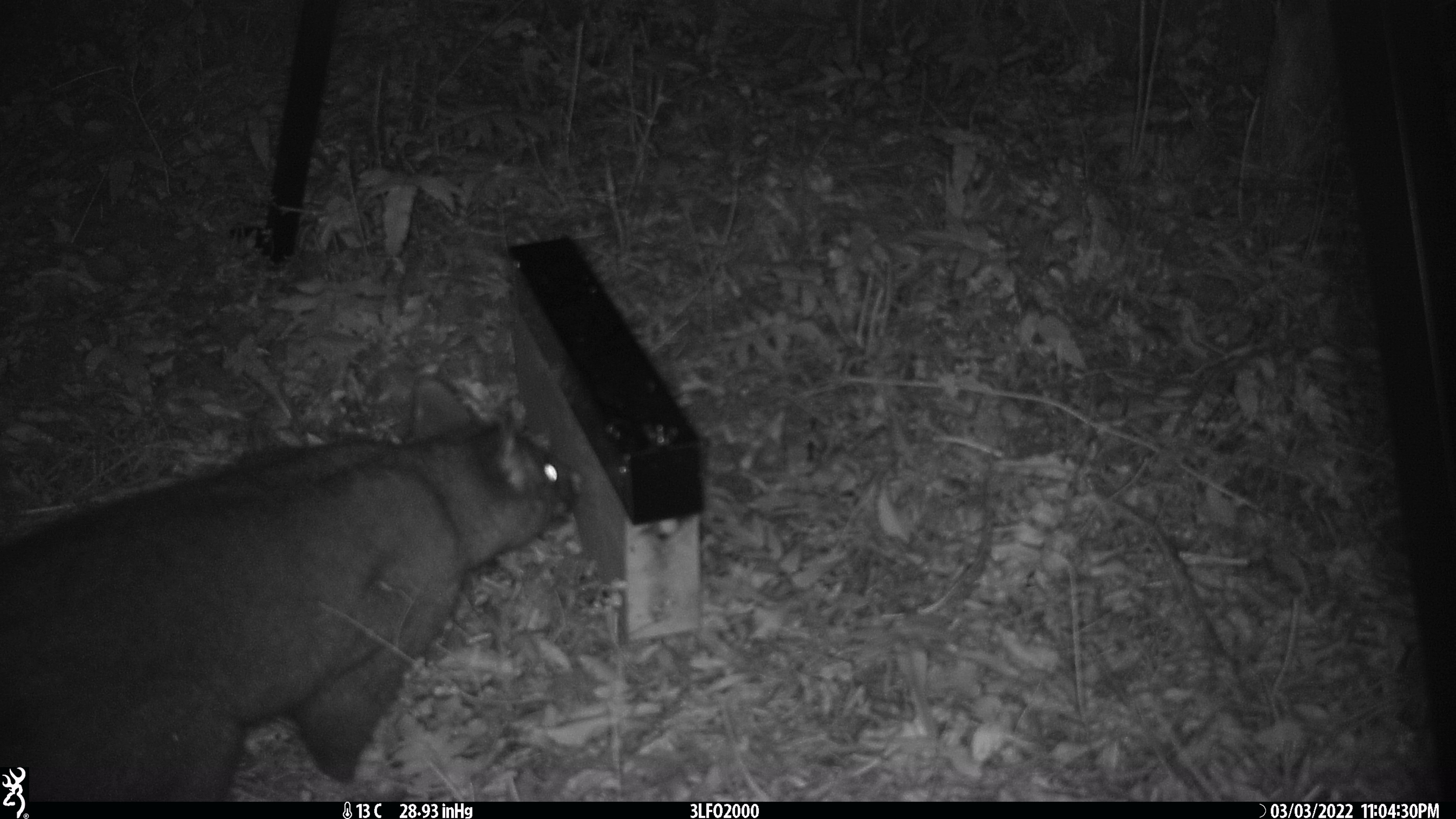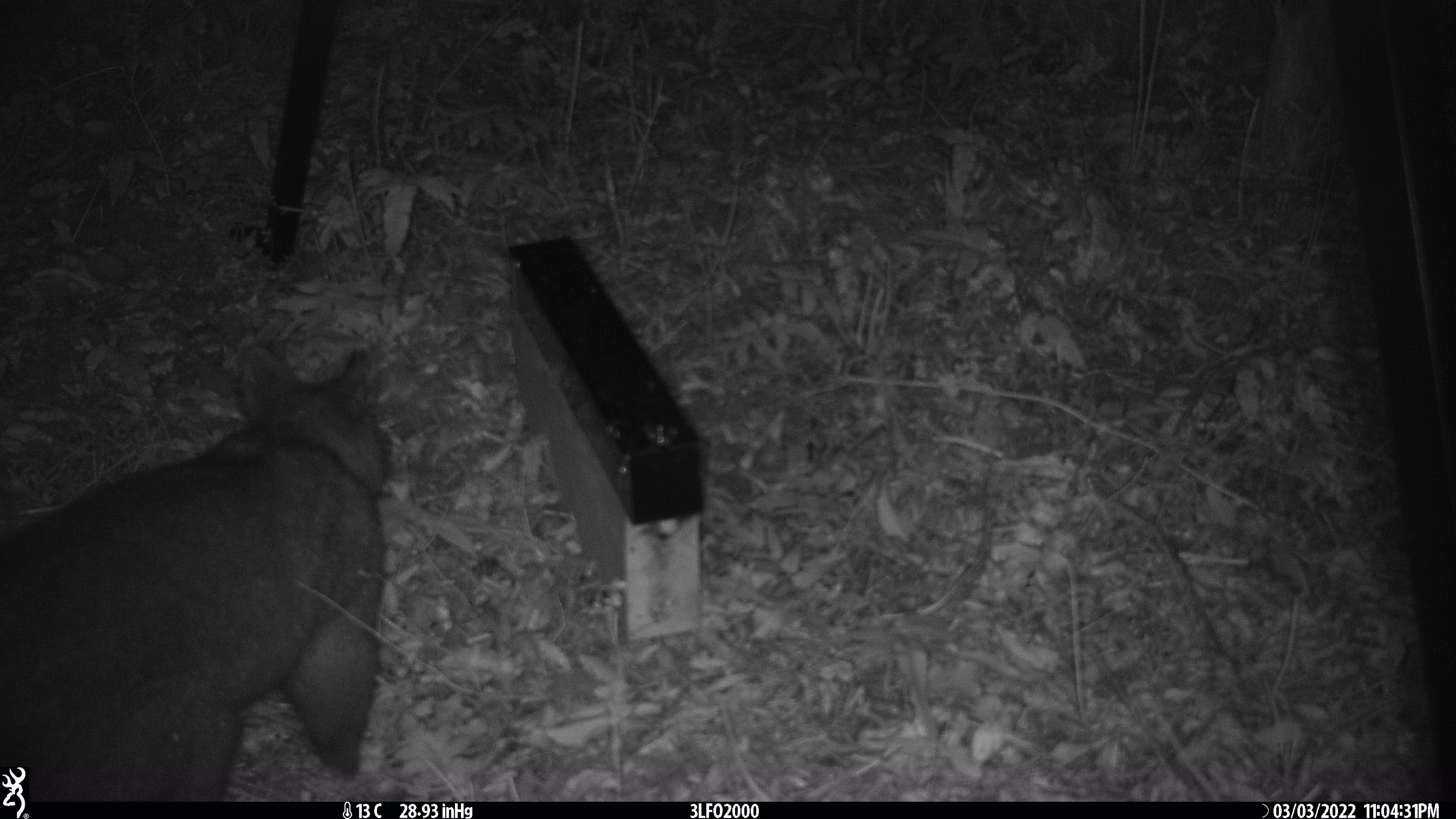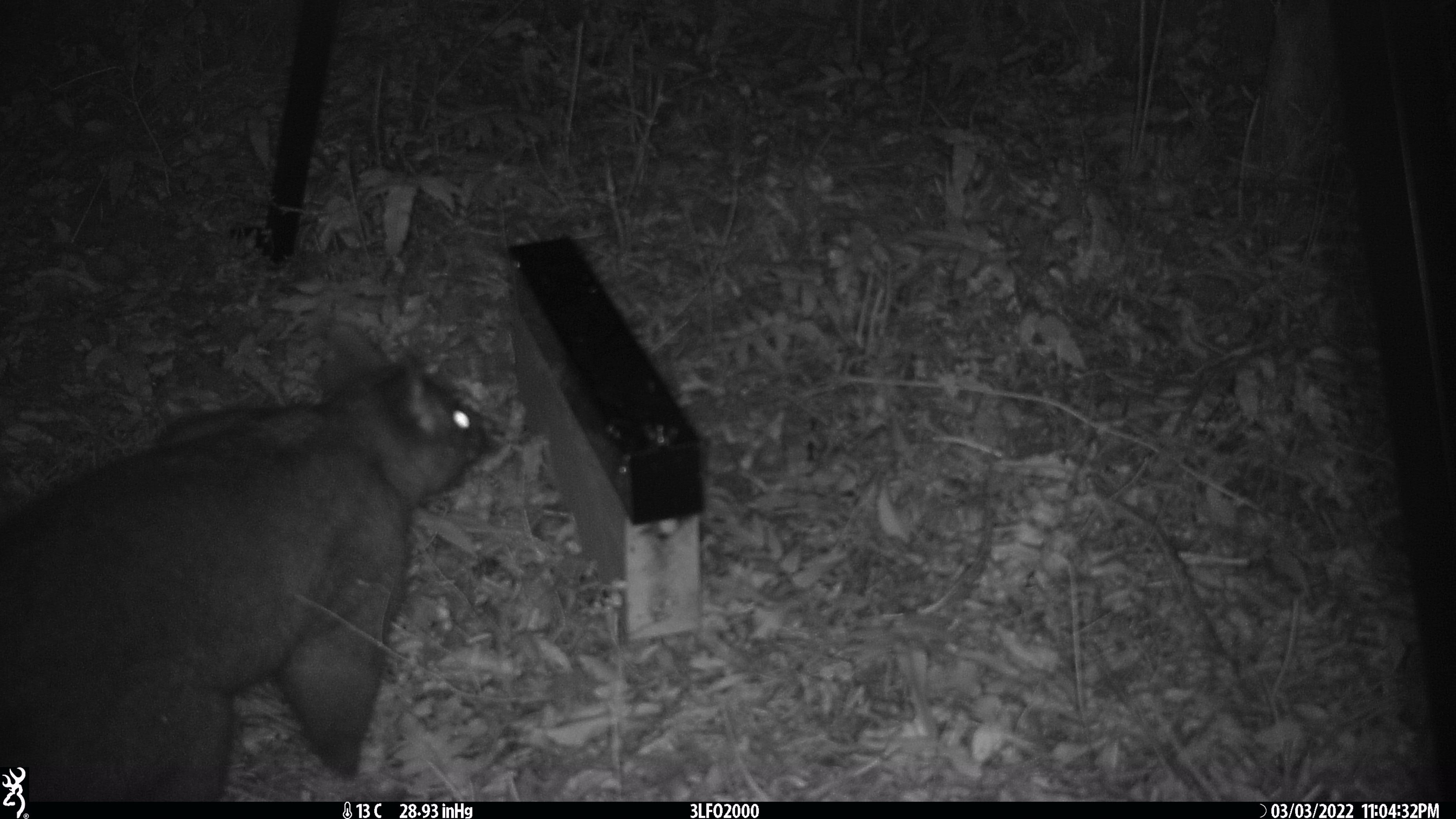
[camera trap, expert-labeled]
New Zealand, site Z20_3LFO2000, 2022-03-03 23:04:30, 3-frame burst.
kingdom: Animalia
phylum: Chordata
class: Mammalia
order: Diprotodontia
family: Phalangeridae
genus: Trichosurus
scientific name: Trichosurus vulpecula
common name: common brushtail possum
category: possum